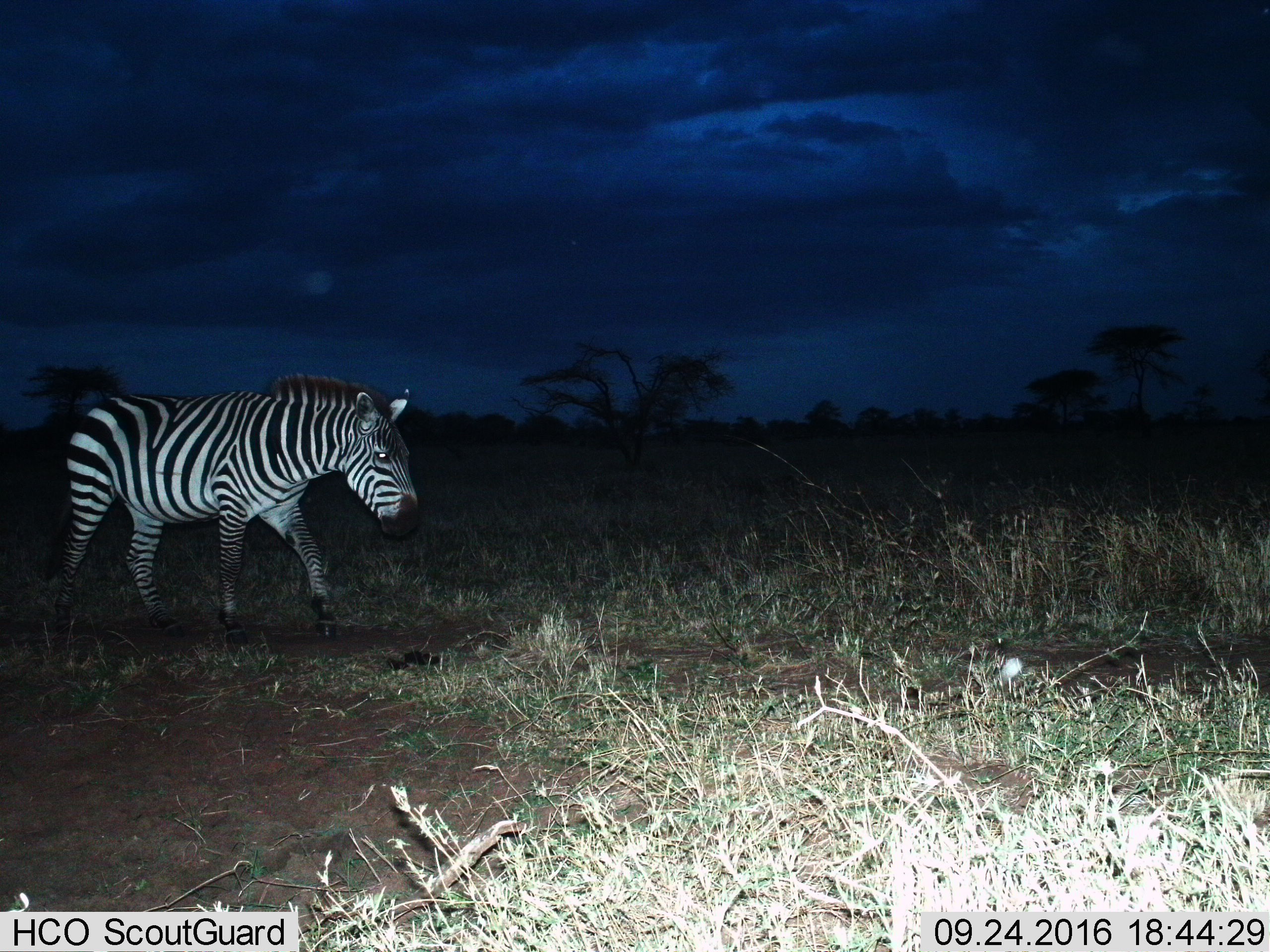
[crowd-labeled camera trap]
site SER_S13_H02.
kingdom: Animalia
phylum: Chordata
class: Mammalia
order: Perissodactyla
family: Equidae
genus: Equus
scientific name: Equus quagga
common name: plains zebra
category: zebraplains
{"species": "zebraplains (plains zebra) (Equus quagga)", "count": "1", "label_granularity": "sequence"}